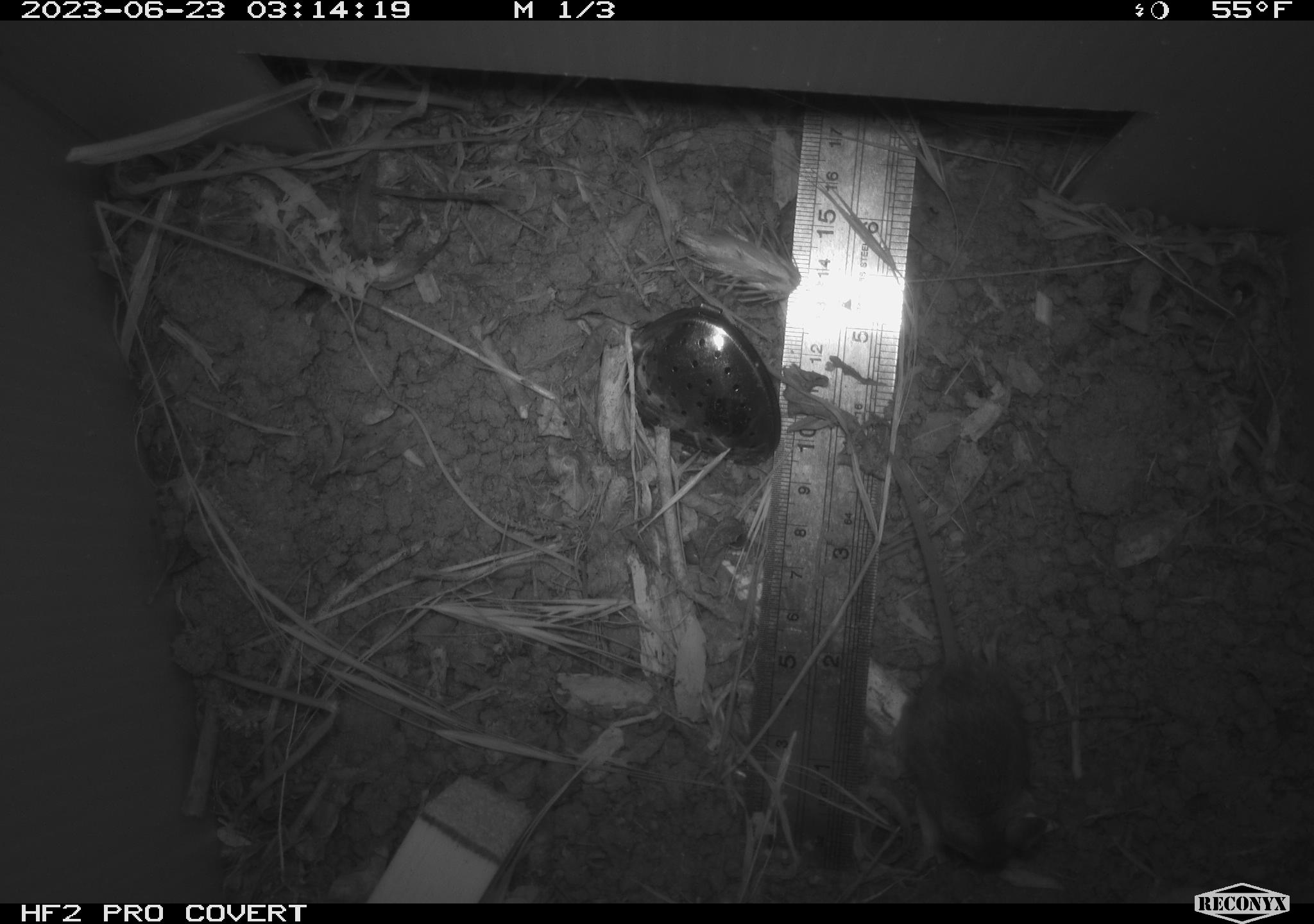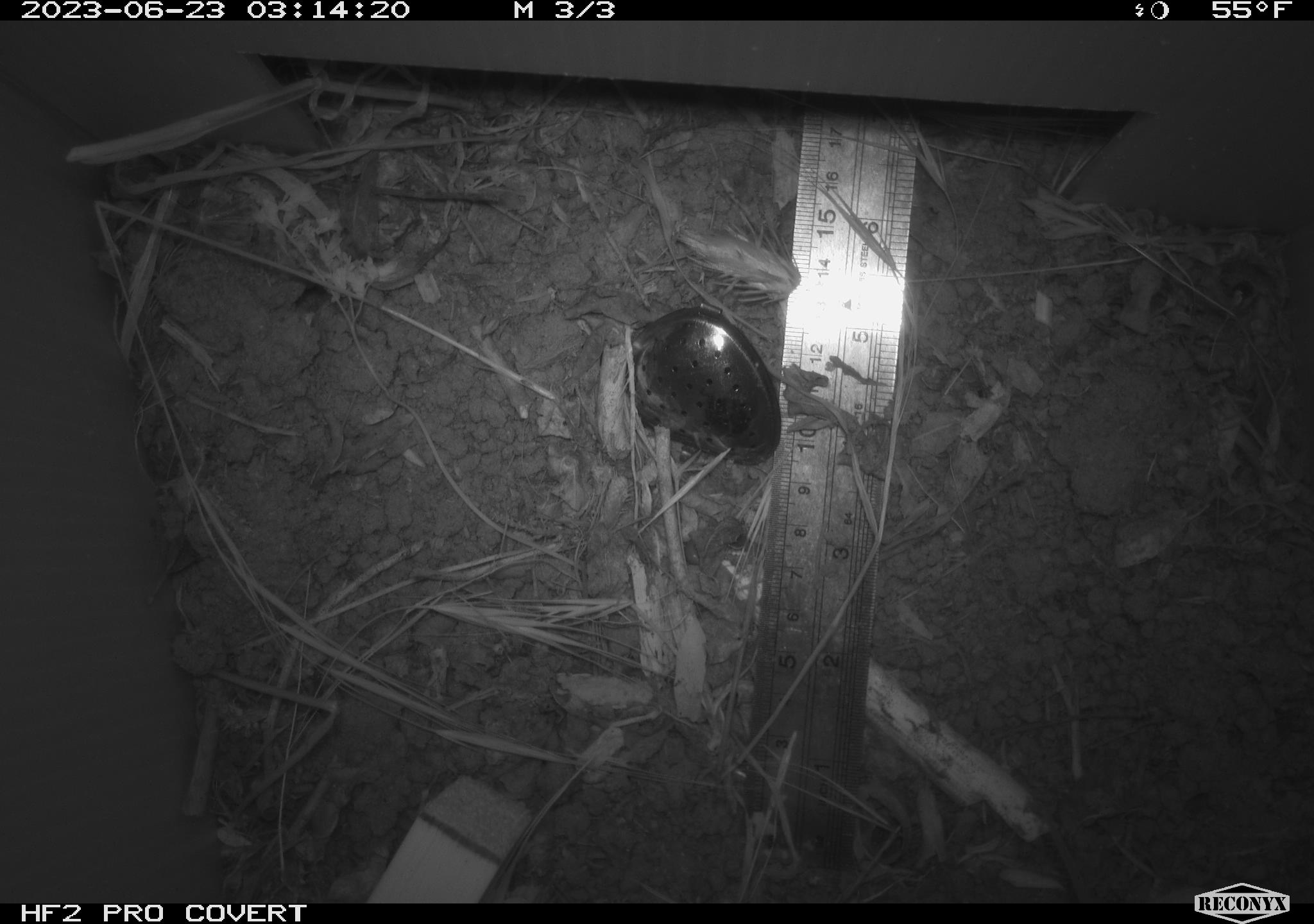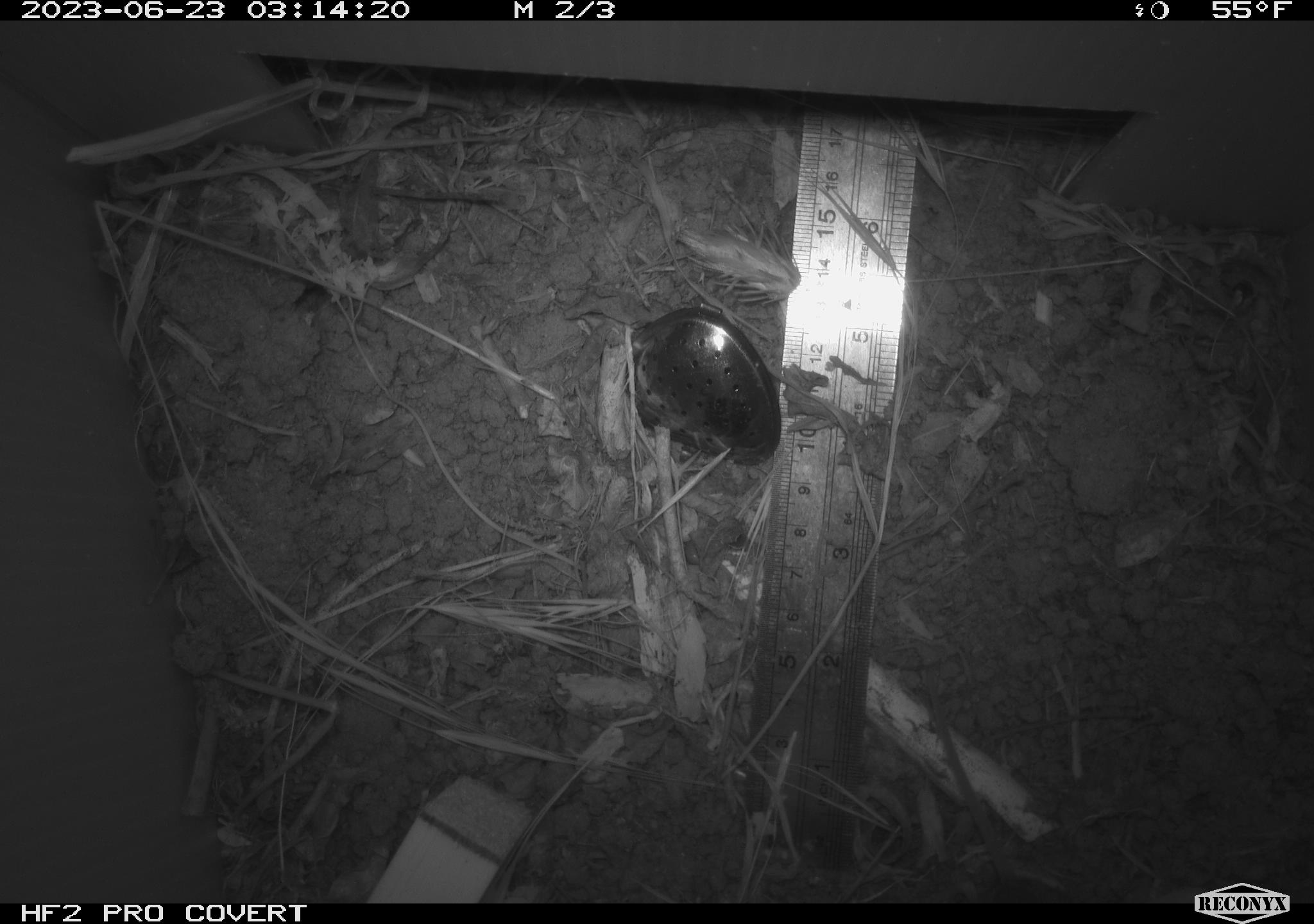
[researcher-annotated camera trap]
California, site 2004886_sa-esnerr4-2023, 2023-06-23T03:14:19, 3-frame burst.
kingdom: Animalia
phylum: Chordata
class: Mammalia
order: Rodentia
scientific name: Rodentia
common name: mouse species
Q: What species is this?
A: Mouse species (Rodentia).